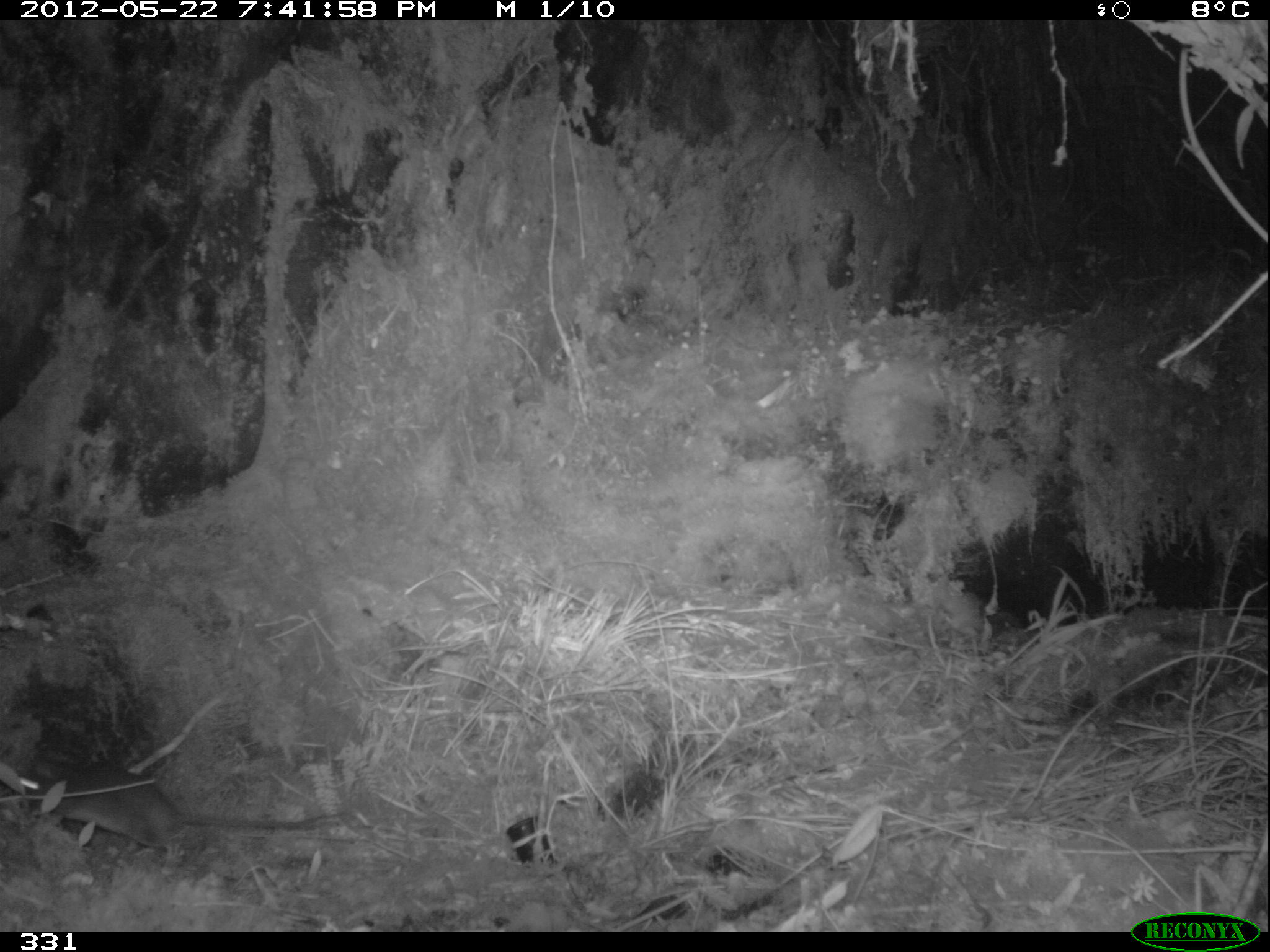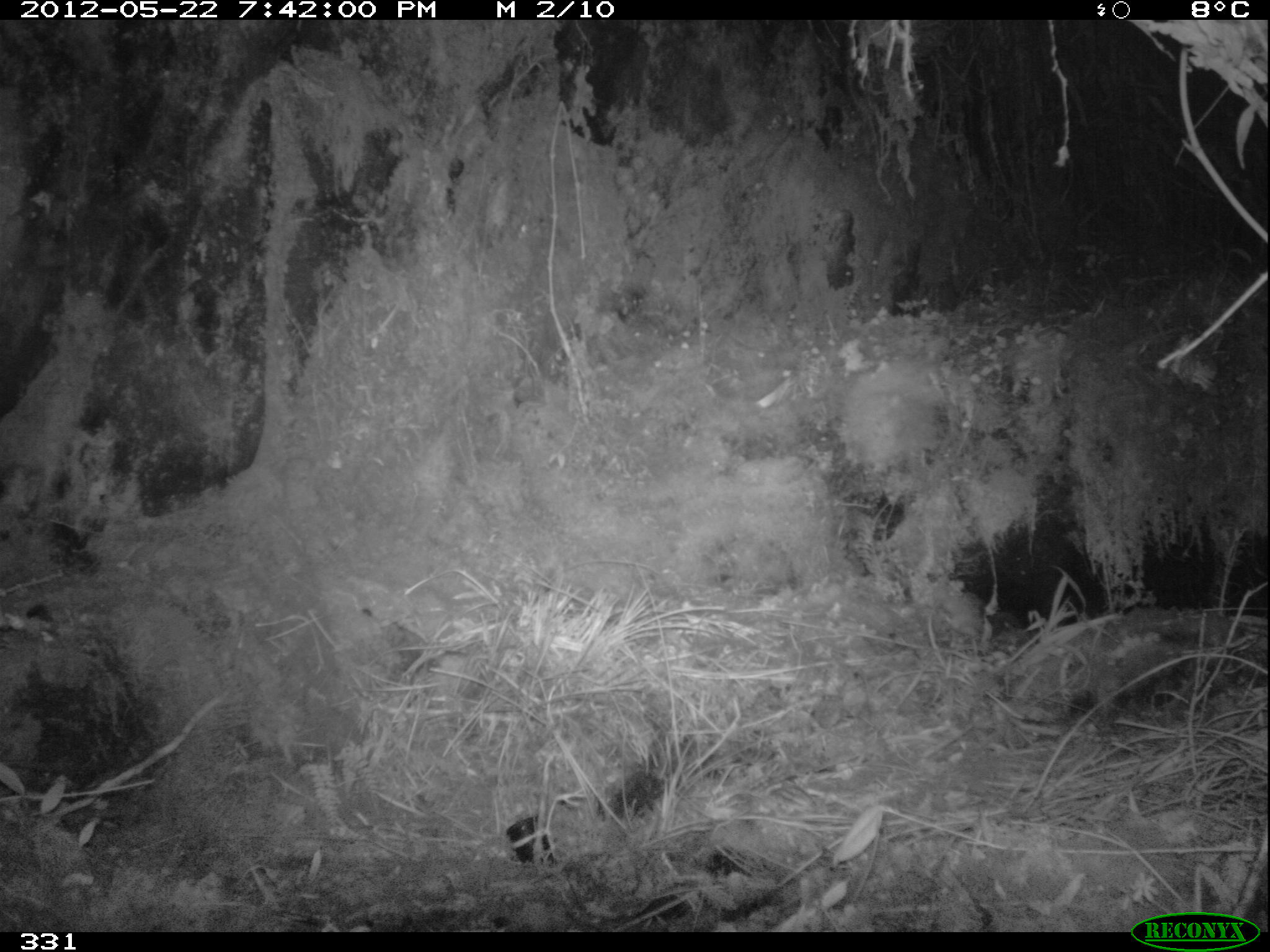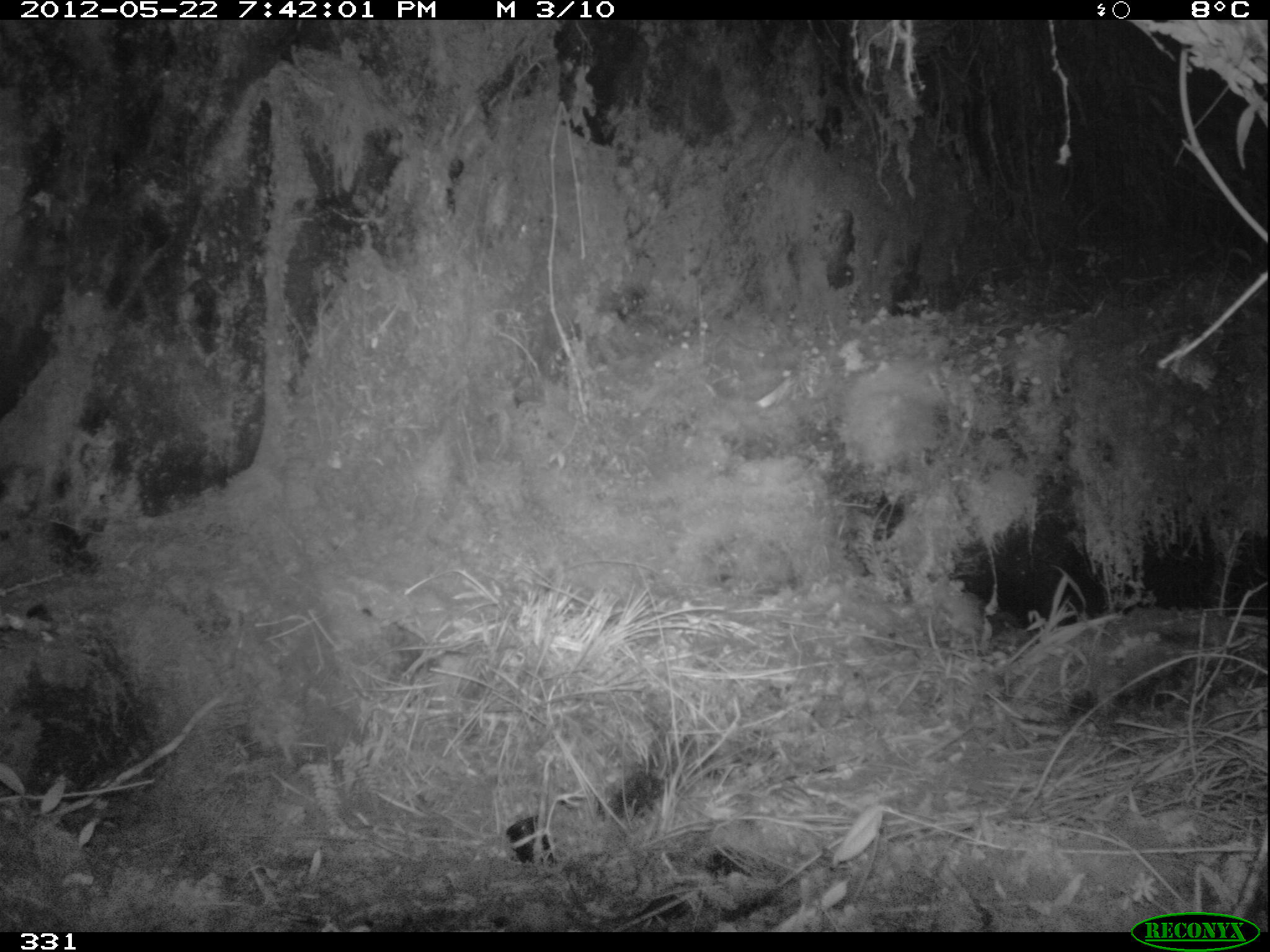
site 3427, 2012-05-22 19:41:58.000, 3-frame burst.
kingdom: Animalia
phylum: Chordata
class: Mammalia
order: Rodentia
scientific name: Rodentia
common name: rodents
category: unknown rodent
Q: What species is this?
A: Unknown rodent (rodents) (Rodentia).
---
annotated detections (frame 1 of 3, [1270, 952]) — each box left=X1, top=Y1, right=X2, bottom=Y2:
unknown rodent: left=15, top=770, right=348, bottom=847